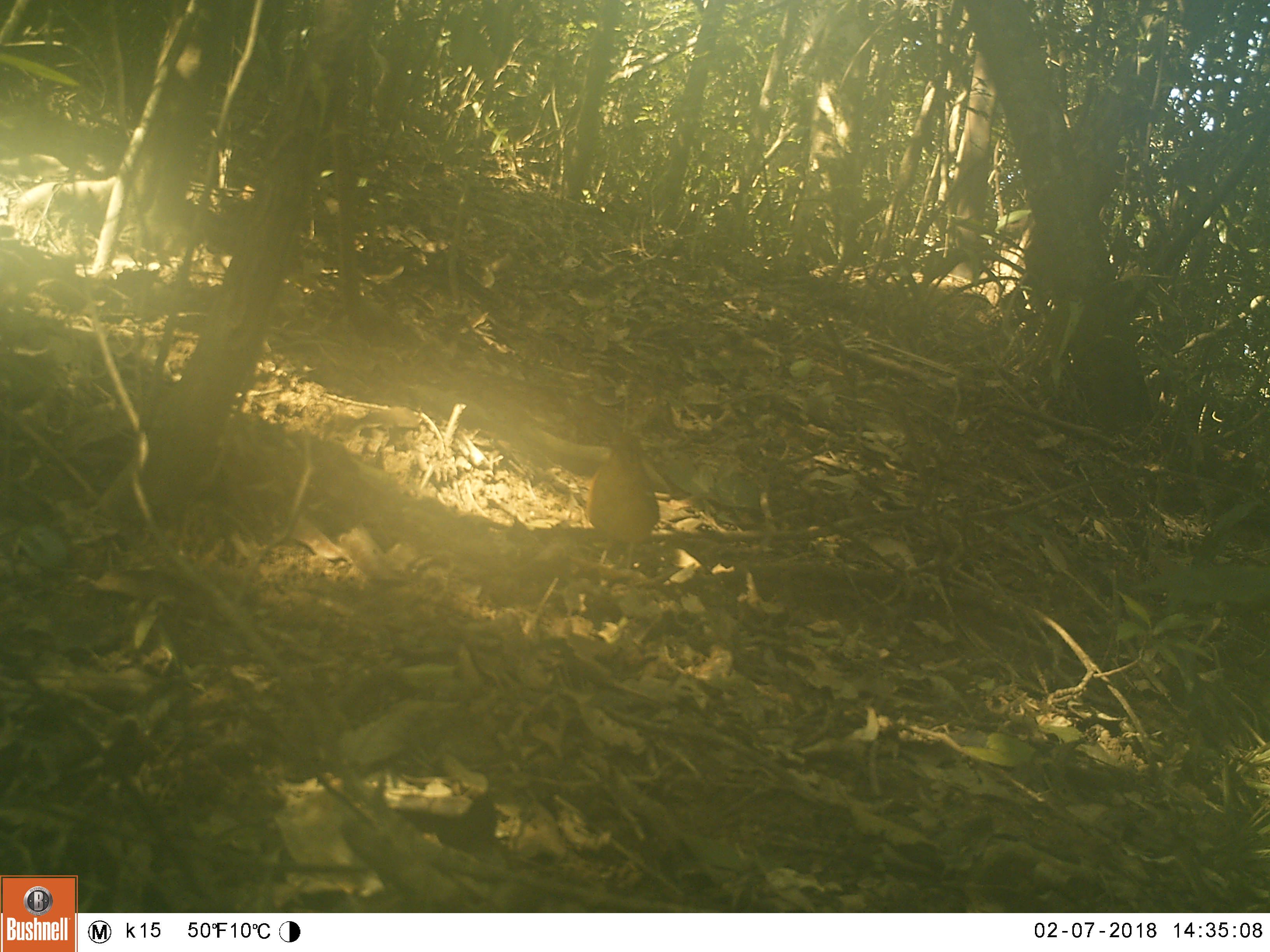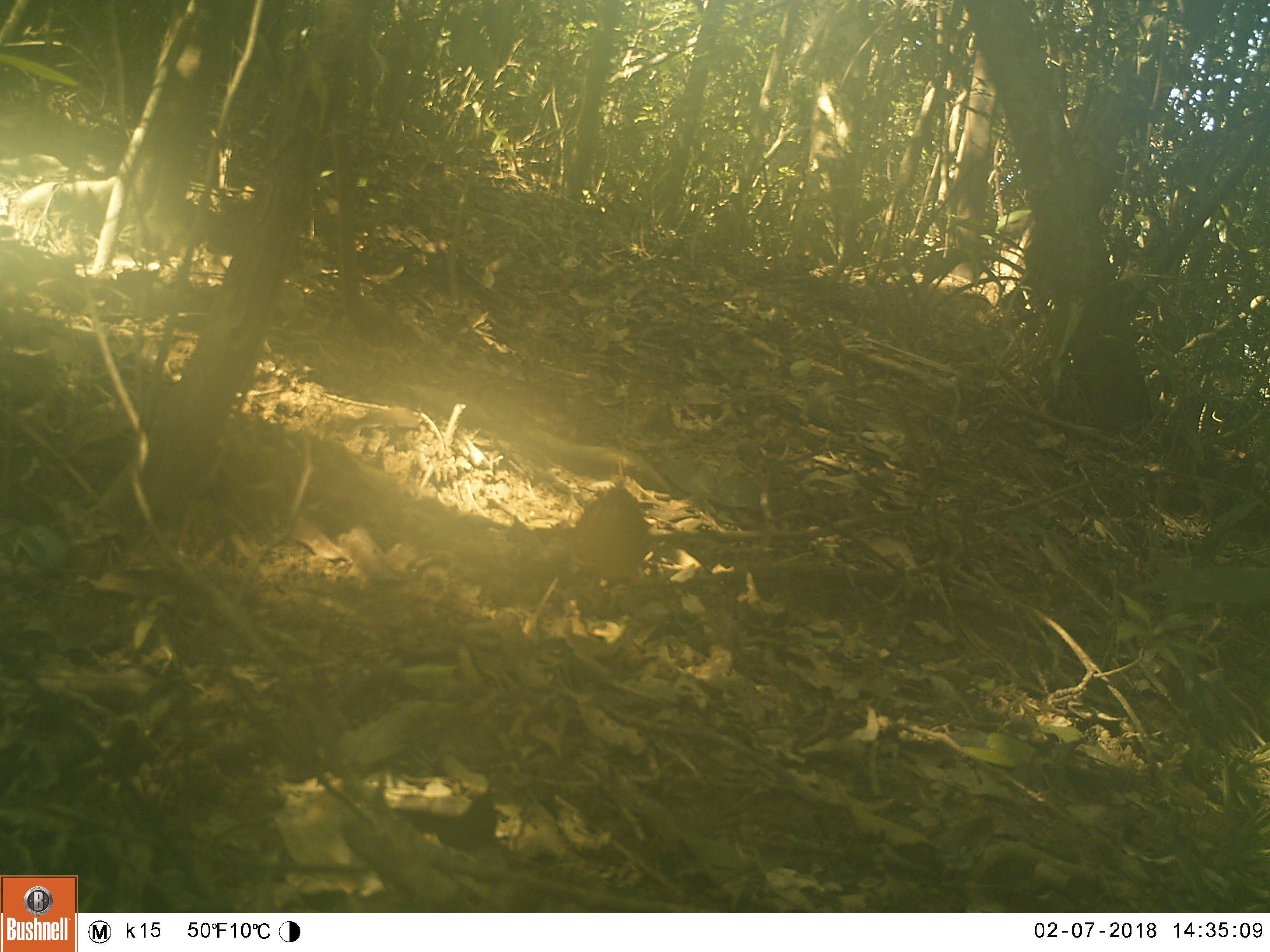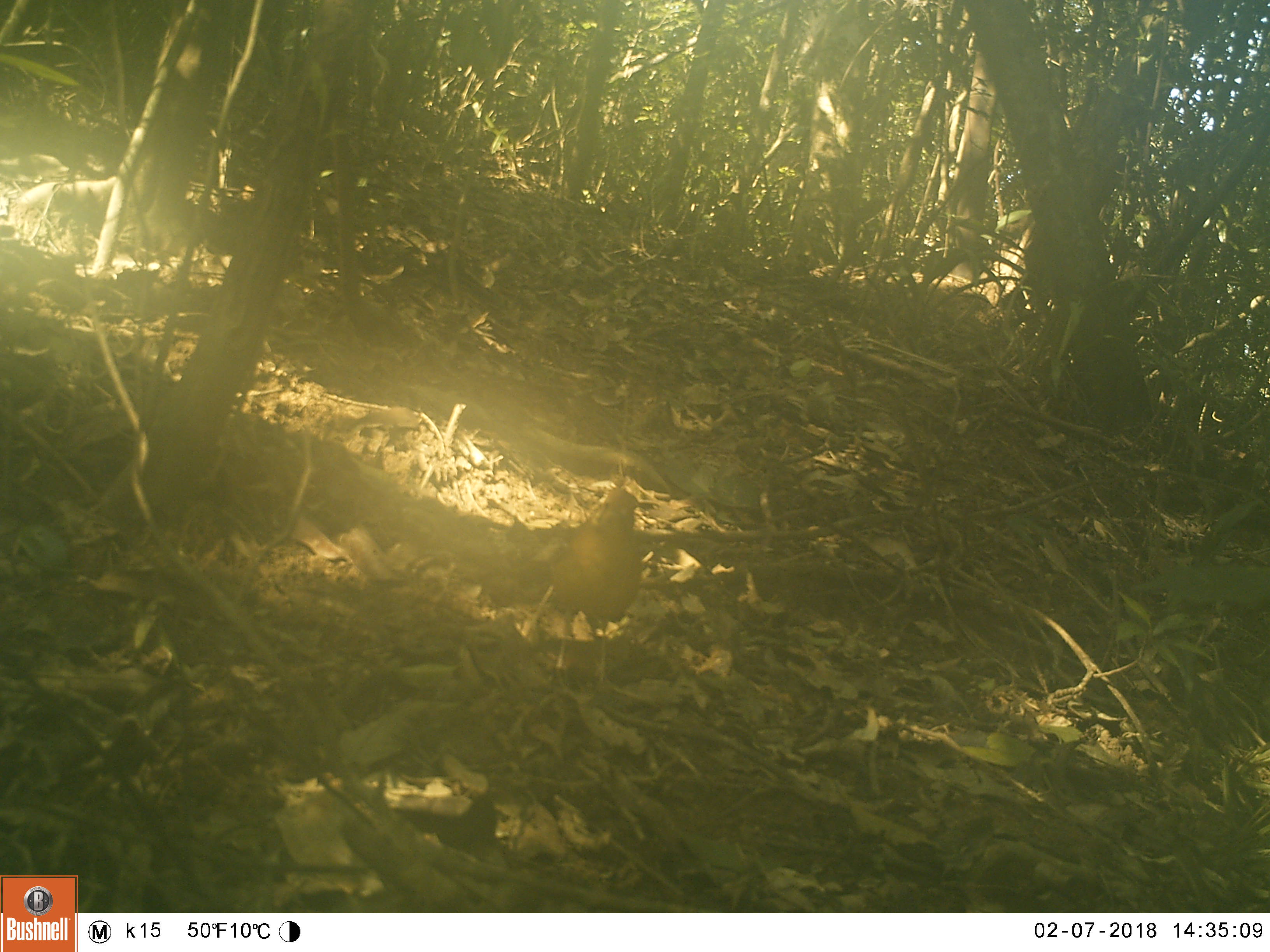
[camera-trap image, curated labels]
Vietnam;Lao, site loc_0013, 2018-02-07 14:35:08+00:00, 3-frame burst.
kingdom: Animalia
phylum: Chordata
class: Aves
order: Passeriformes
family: Turdidae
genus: Geokichla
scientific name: Geokichla citrina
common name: orange-headed thrush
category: orange headed thrush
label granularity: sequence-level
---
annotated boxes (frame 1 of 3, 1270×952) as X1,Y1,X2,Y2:
orange headed thrush: 582,432,668,578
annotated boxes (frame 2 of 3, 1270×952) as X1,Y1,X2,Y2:
orange headed thrush: 567,484,652,600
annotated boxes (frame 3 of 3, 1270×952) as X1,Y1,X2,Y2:
orange headed thrush: 548,487,646,682